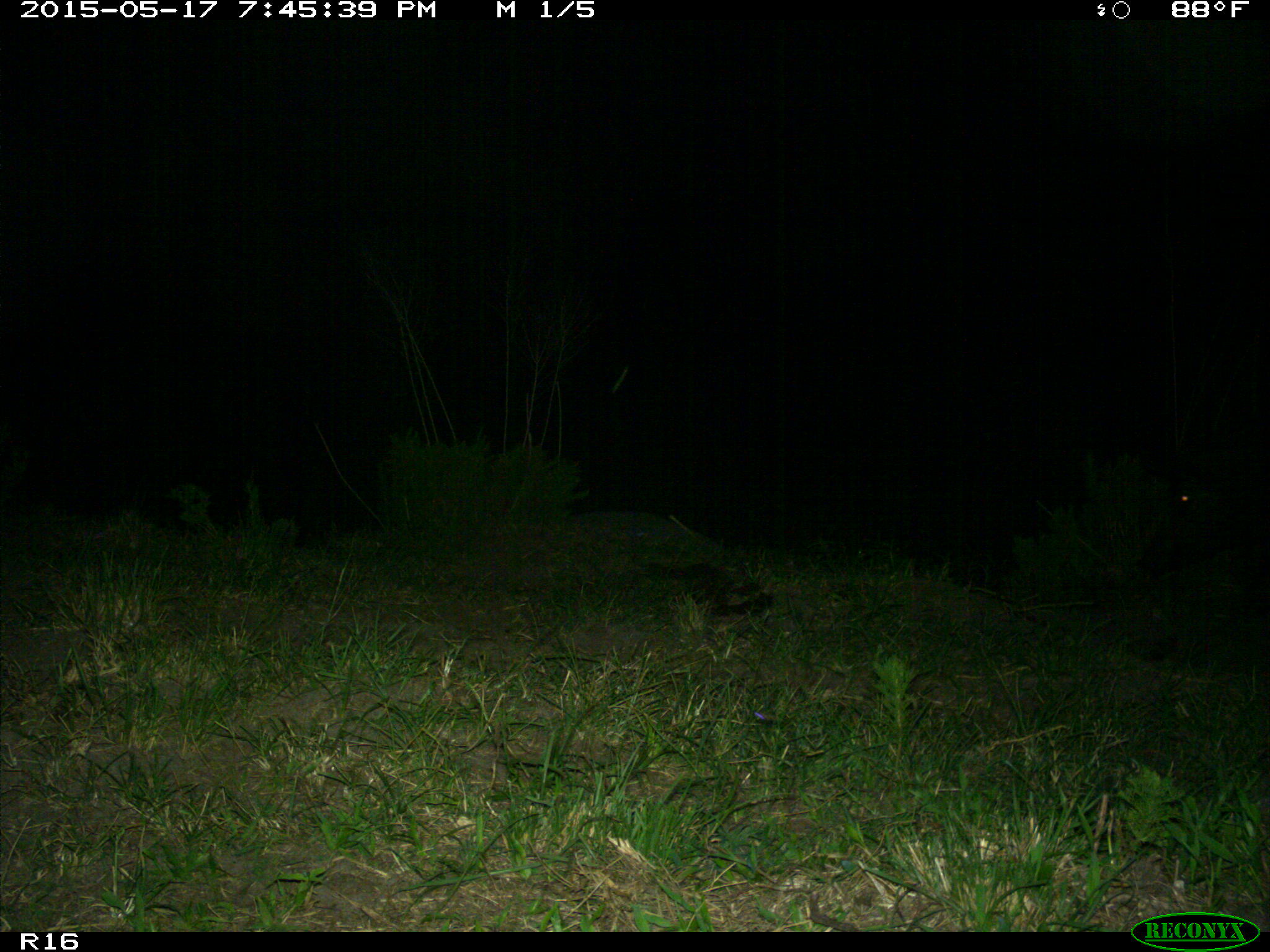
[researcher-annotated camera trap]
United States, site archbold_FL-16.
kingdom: Animalia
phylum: Chordata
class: Mammalia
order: Artiodactyla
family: Suidae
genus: Sus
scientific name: Sus scrofa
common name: wild boar